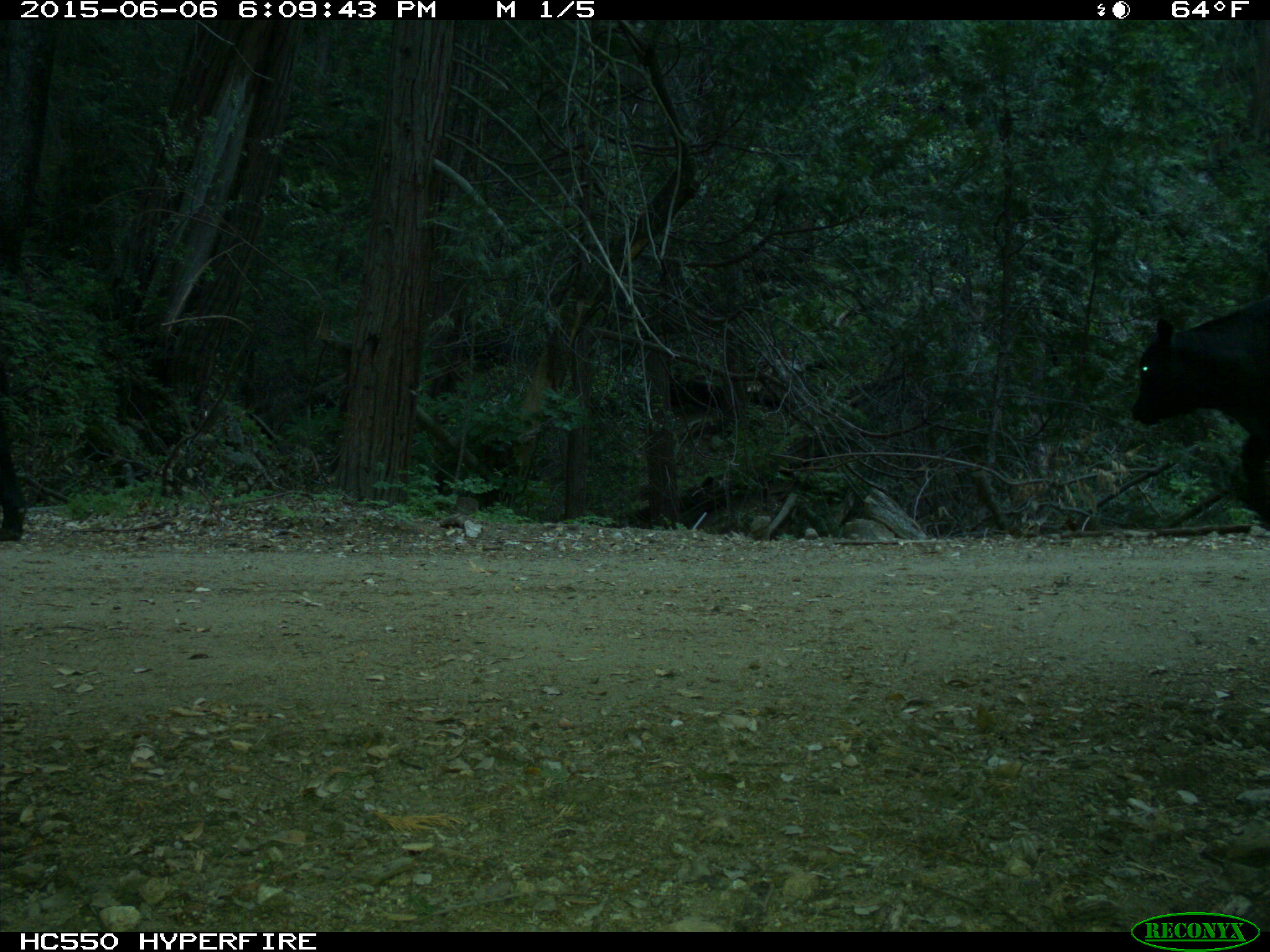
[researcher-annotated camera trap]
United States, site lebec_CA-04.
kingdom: Animalia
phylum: Chordata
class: Mammalia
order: Artiodactyla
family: Bovidae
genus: Bos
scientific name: Bos taurus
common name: domestic cow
Bos taurus (domestic cow).